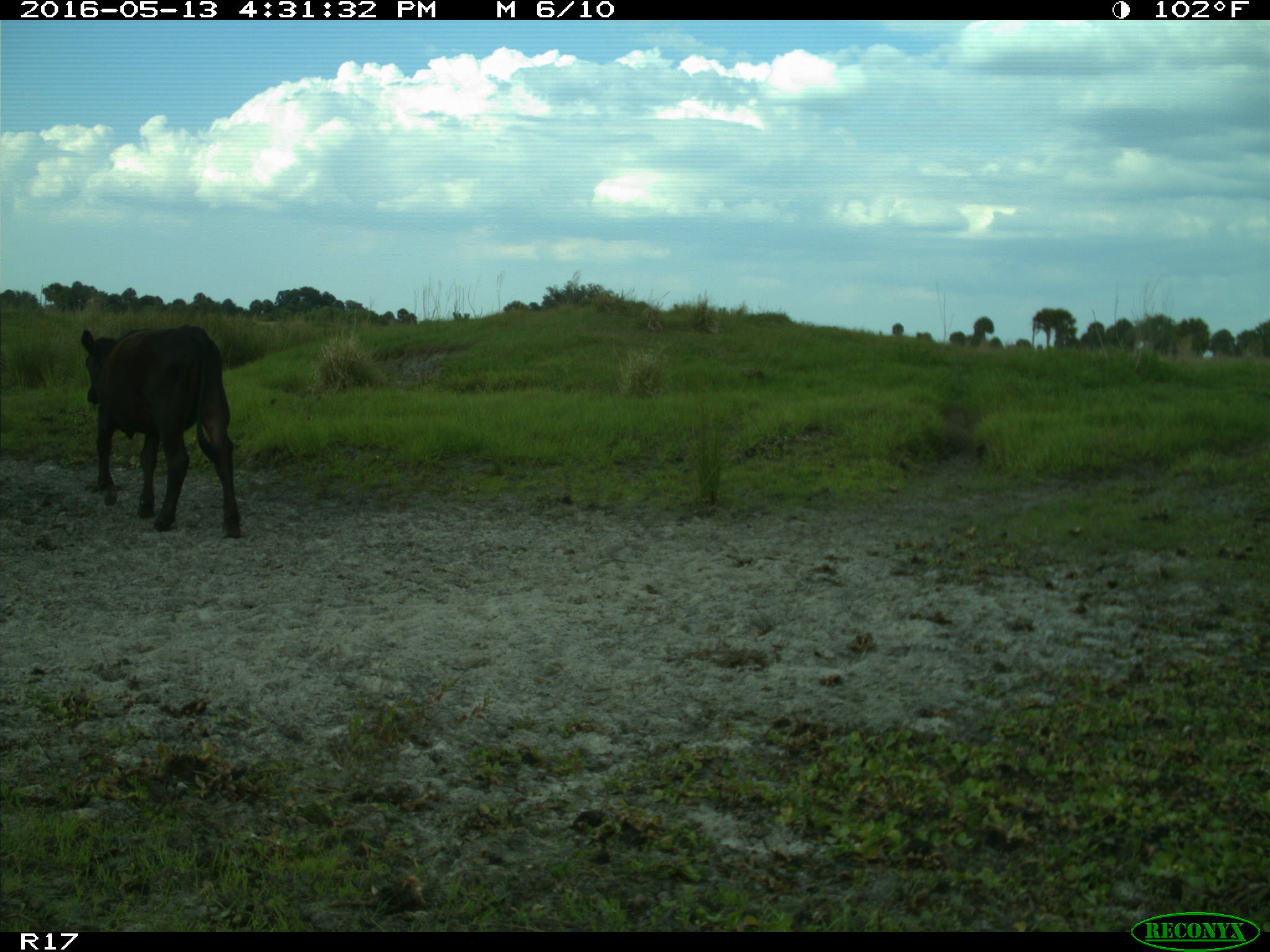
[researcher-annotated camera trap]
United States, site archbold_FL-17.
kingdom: Animalia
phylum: Chordata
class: Mammalia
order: Artiodactyla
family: Bovidae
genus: Bos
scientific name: Bos taurus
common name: domestic cow